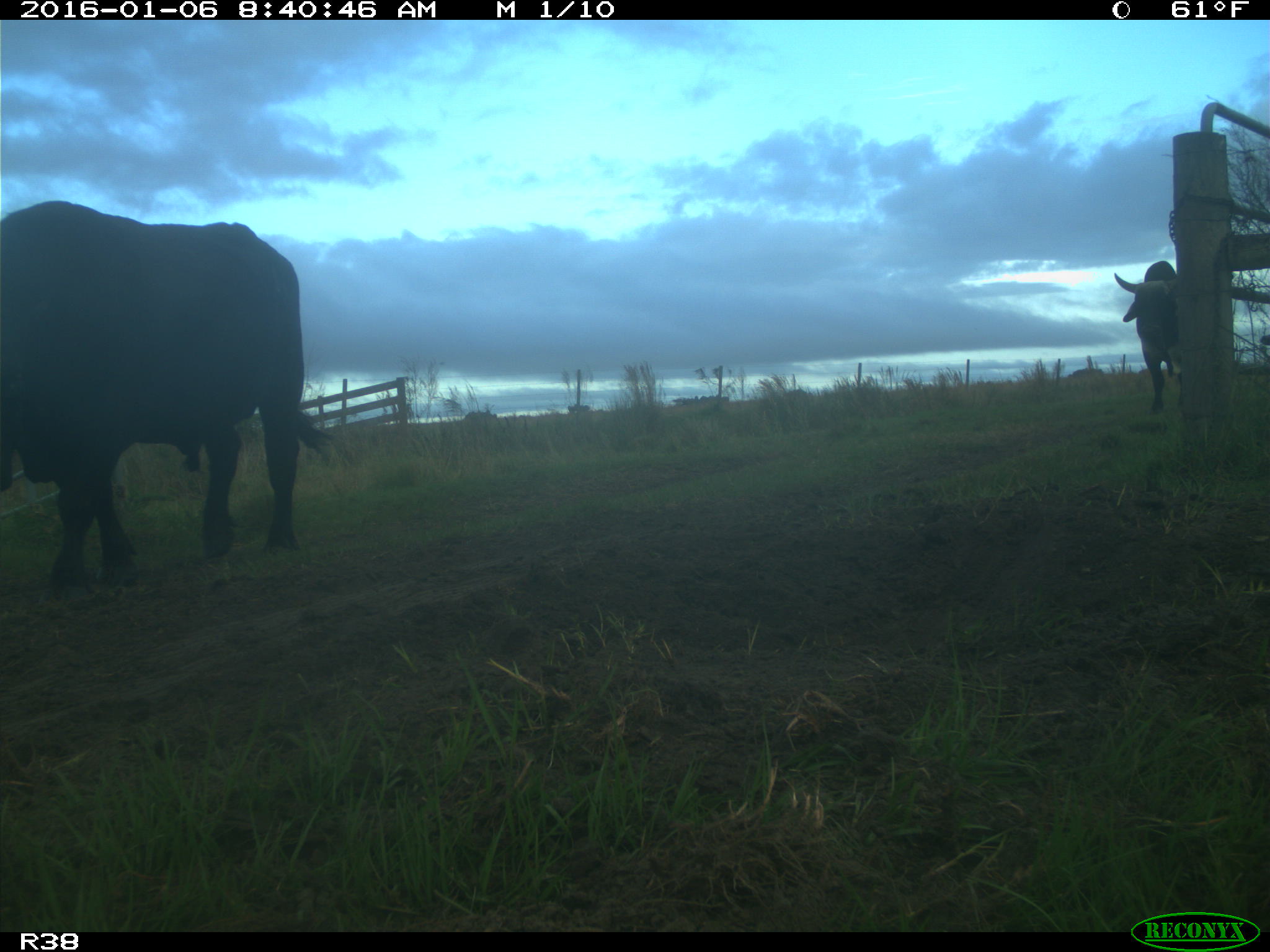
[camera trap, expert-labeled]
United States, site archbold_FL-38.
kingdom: Animalia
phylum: Chordata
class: Mammalia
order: Artiodactyla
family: Bovidae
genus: Bos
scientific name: Bos taurus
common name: domestic cow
Bos taurus (domestic cow).